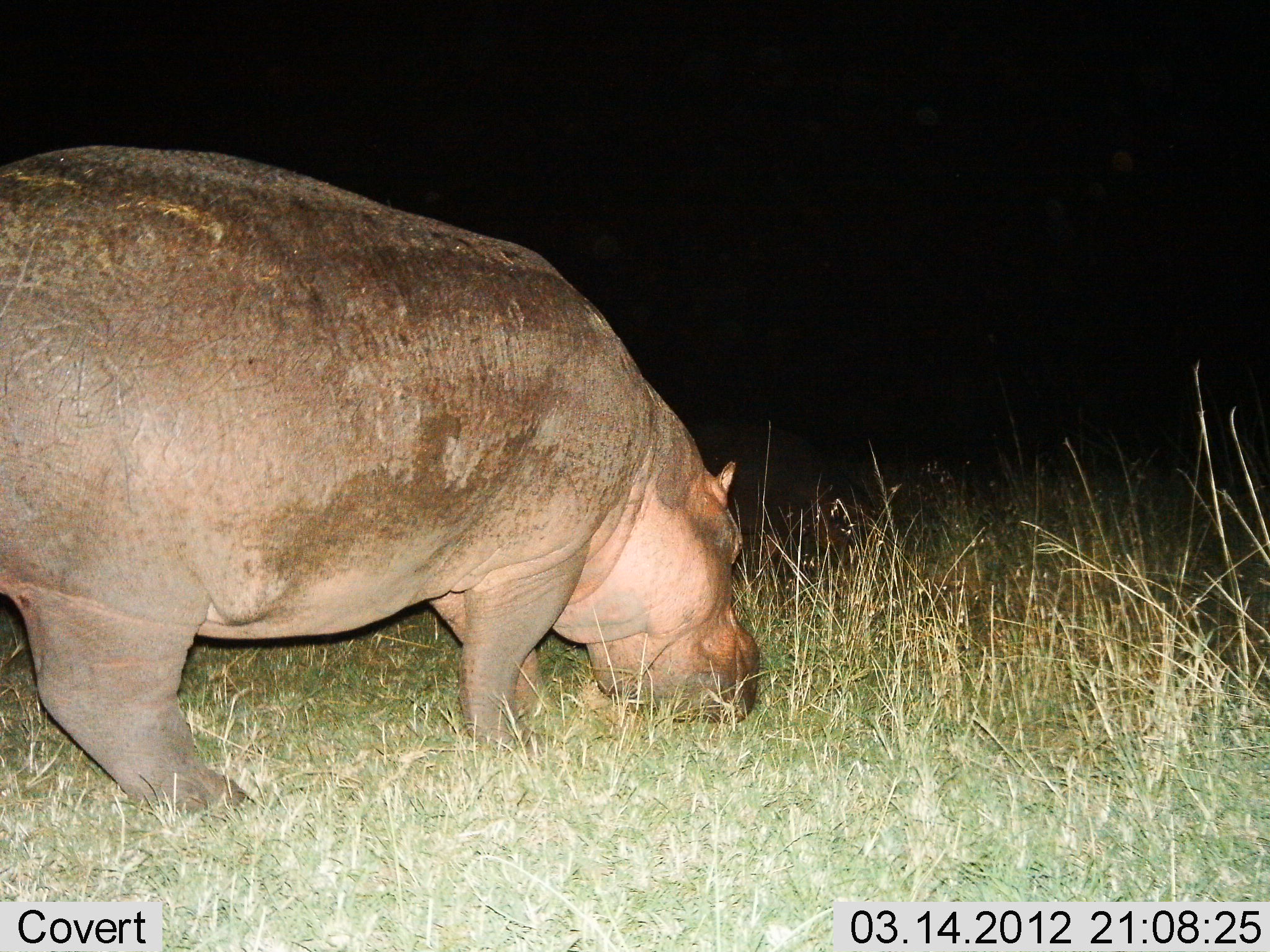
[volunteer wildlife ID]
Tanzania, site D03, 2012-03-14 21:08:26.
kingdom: Animalia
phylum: Chordata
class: Mammalia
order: Artiodactyla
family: Hippopotamidae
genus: Hippopotamus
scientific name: Hippopotamus amphibius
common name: hippopotamus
Hippopotamus (Hippopotamus amphibius), count 1. Behavior (volunteer vote fractions): standing 22%, resting 0%, moving 4%, interacting 0%. Young present (vote fraction): 0%. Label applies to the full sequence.